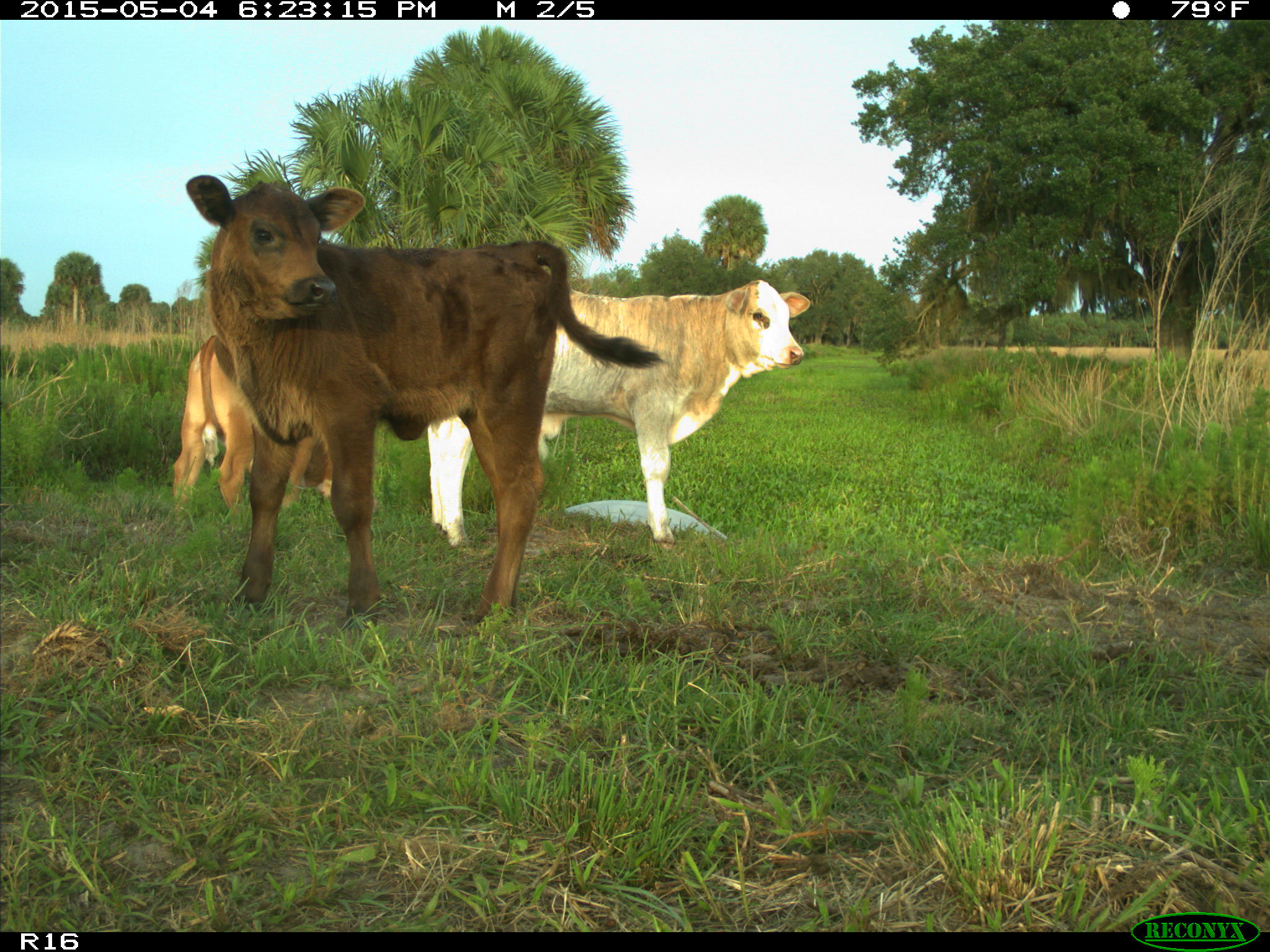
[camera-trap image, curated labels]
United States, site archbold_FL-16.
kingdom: Animalia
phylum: Chordata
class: Mammalia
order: Artiodactyla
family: Bovidae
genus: Bos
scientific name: Bos taurus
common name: domestic cow